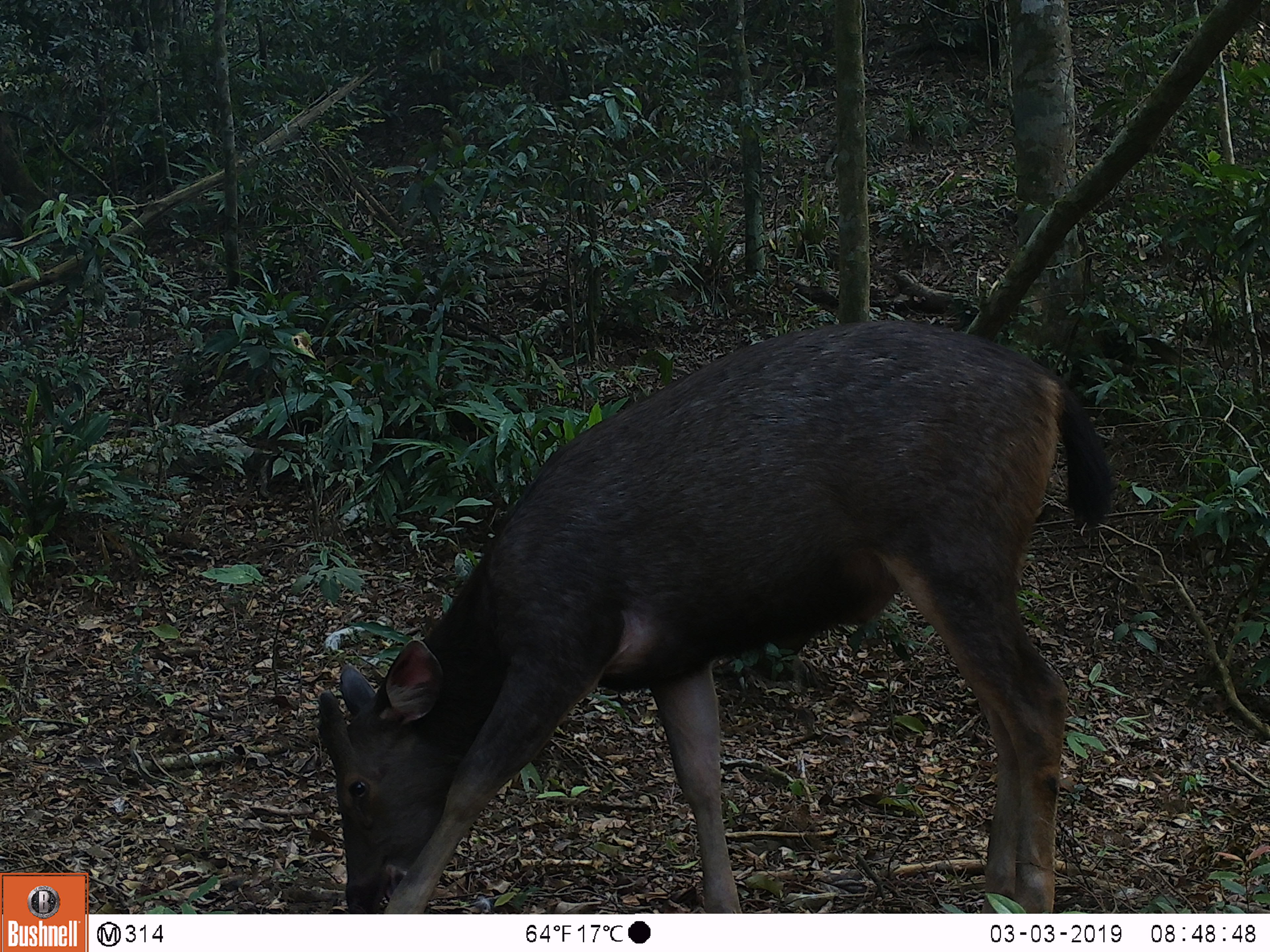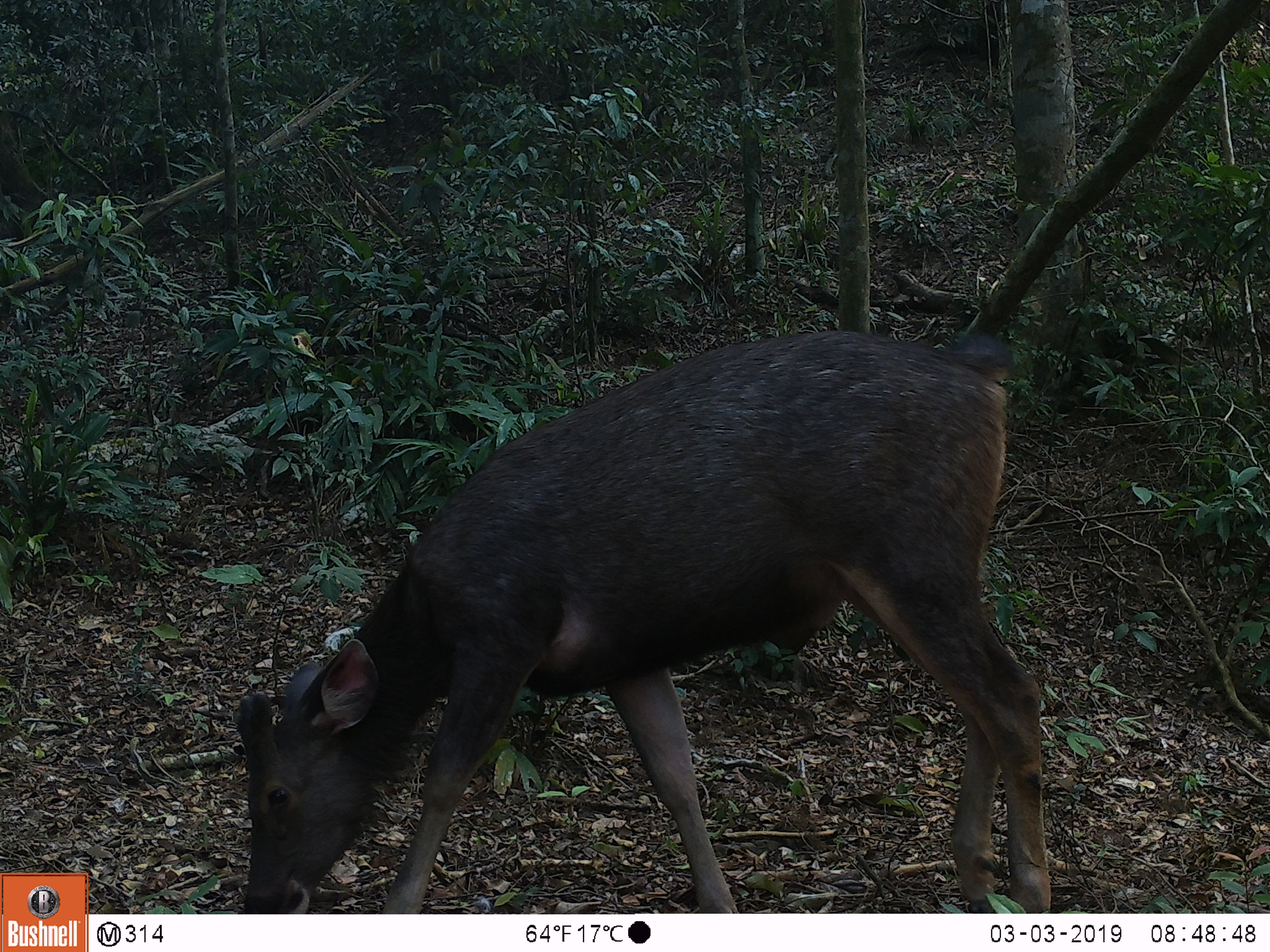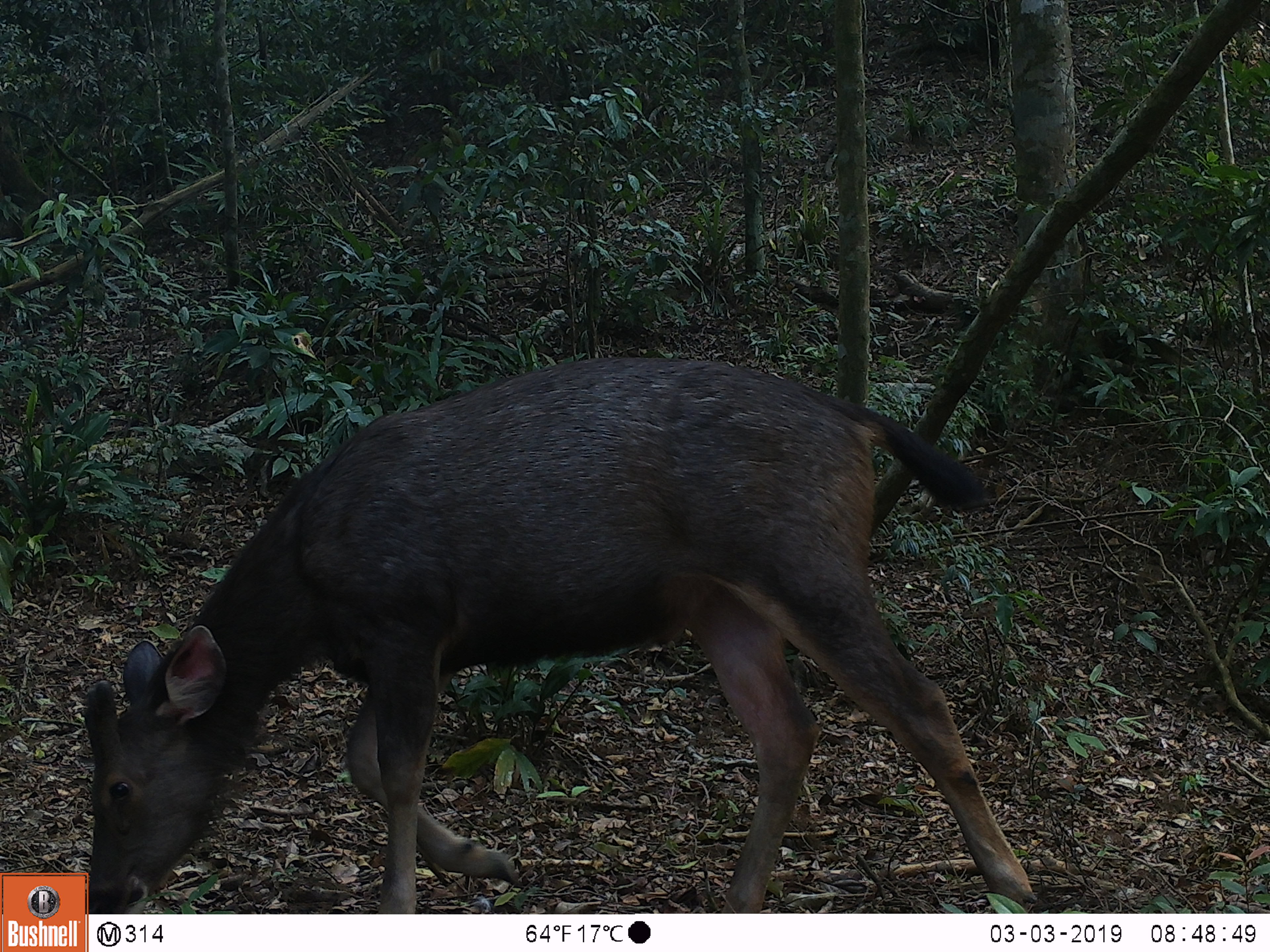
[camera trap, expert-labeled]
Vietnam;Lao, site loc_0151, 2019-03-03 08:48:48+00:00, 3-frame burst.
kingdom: Animalia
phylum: Chordata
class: Mammalia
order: Artiodactyla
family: Cervidae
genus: Rusa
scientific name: Rusa unicolor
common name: sambar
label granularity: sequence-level